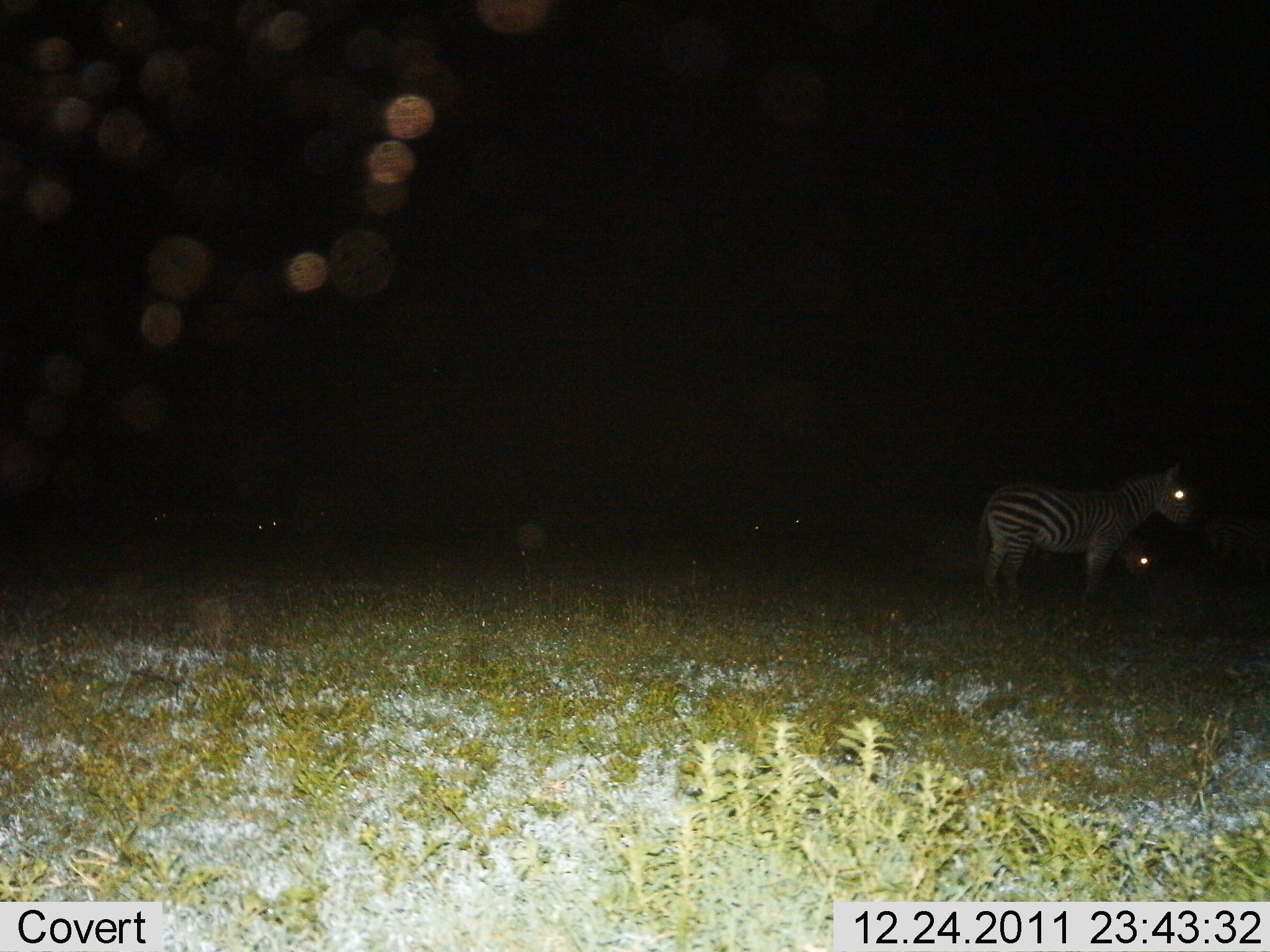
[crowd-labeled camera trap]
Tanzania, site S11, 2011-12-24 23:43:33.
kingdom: Animalia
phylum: Chordata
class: Mammalia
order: Perissodactyla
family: Equidae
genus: Equus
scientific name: Equus quagga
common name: plains zebra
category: zebra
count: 4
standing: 86%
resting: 7%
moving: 0%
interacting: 0%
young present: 0%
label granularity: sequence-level